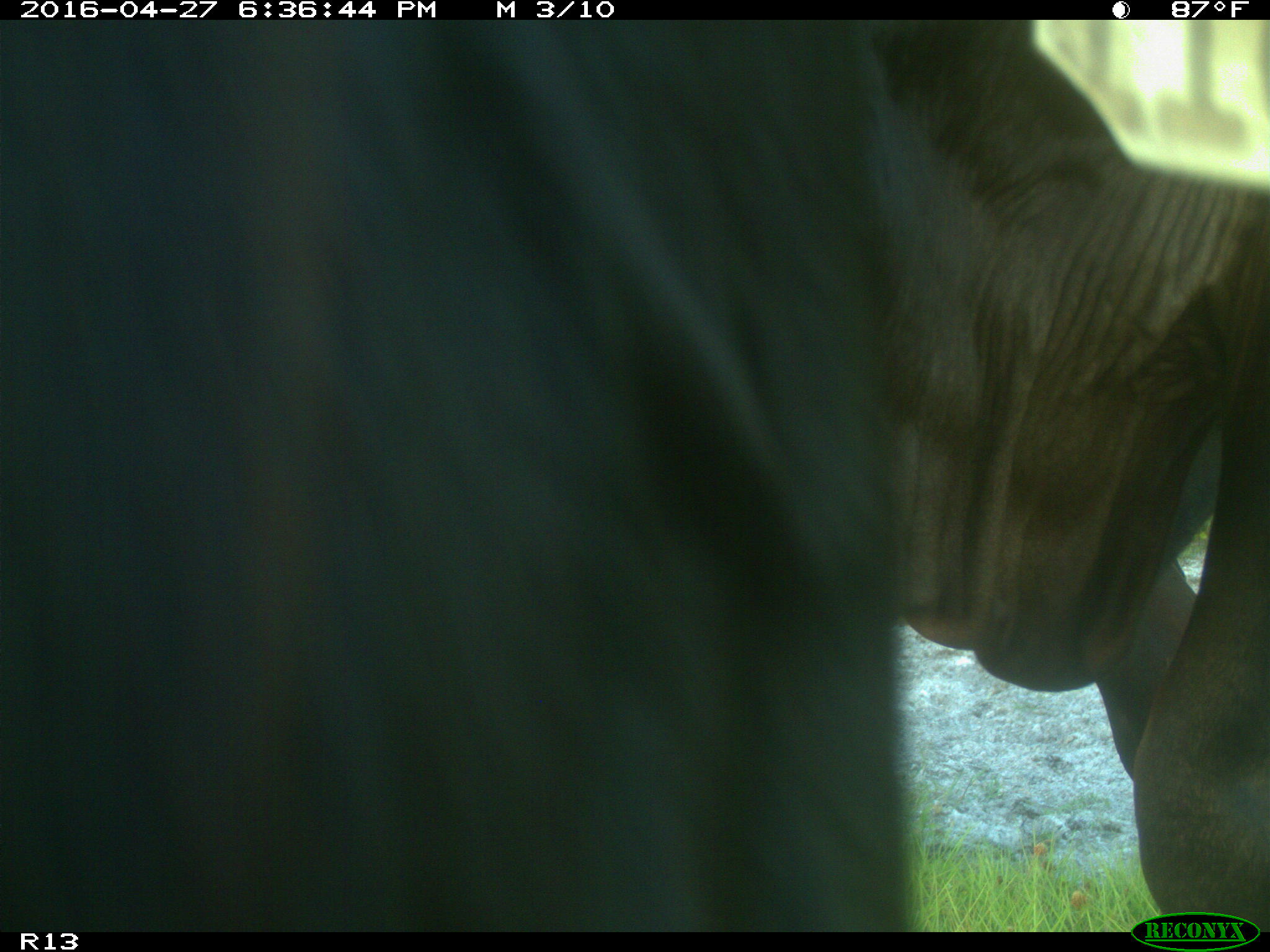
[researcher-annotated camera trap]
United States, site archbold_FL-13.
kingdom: Animalia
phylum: Chordata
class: Mammalia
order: Artiodactyla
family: Bovidae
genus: Bos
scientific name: Bos taurus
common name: domestic cow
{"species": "Bos taurus (domestic cow)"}